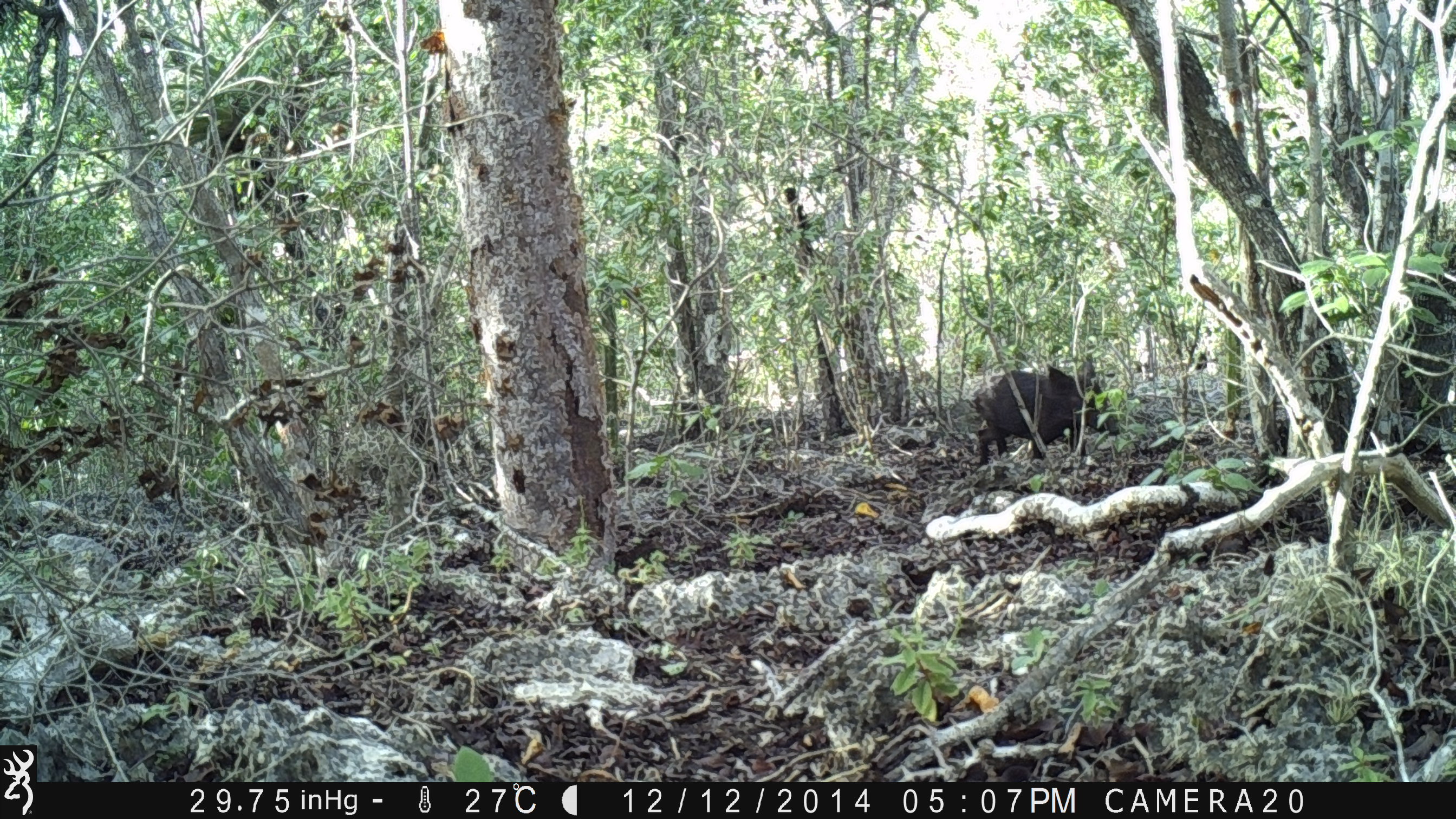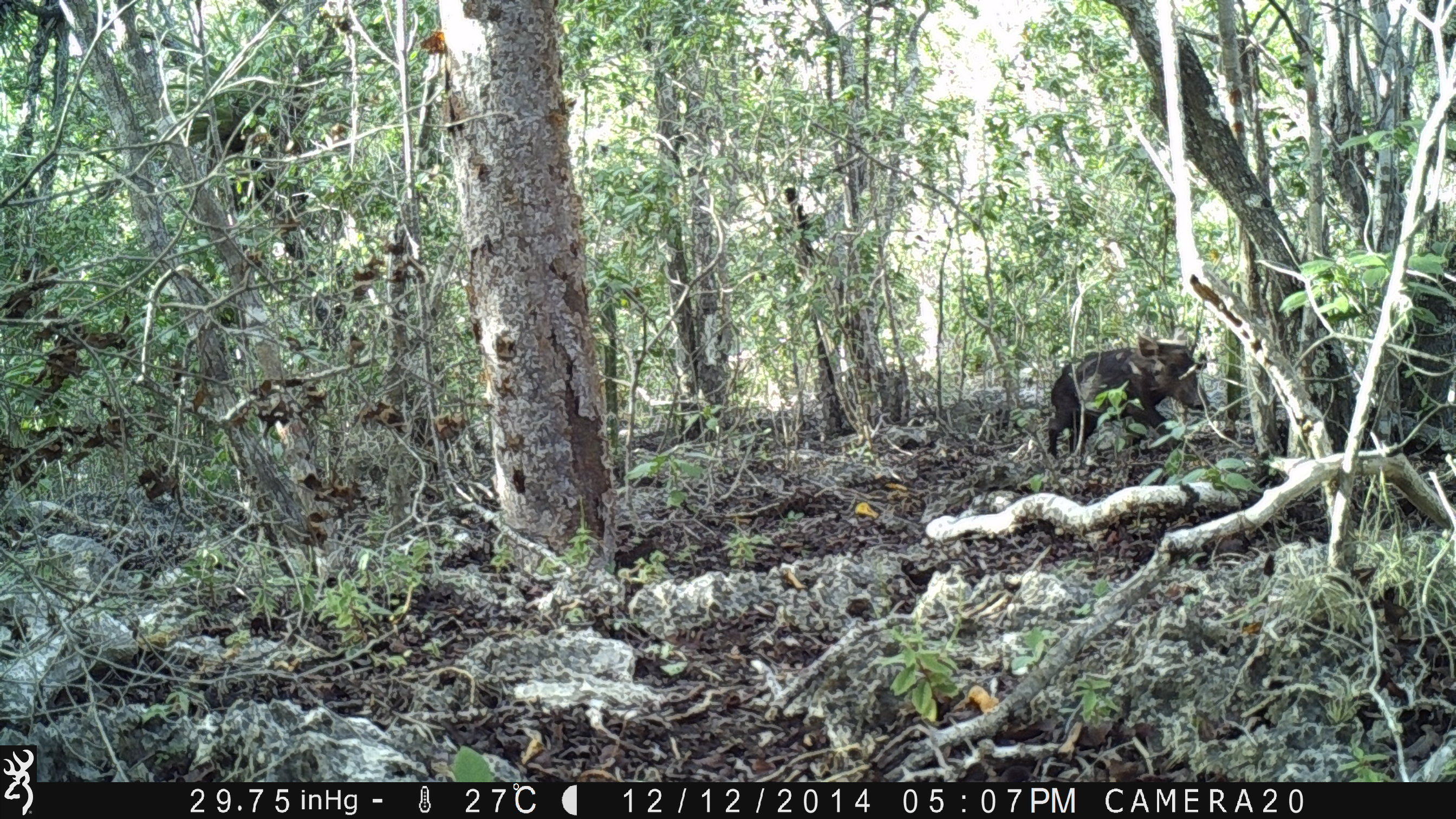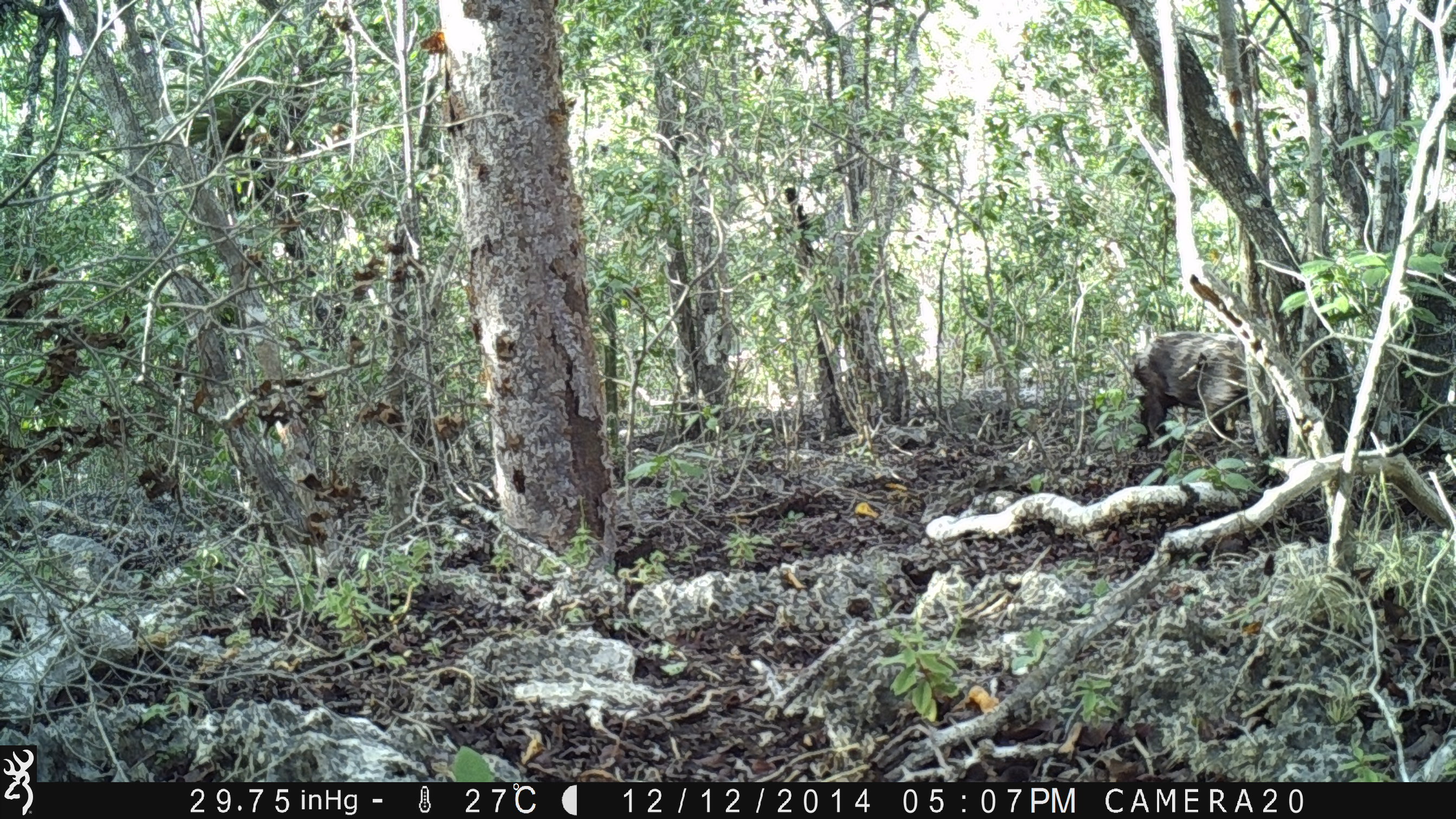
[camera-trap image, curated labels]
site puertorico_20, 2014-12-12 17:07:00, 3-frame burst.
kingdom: Animalia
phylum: Chordata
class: Mammalia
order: Artiodactyla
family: Suidae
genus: Sus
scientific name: Sus scrofa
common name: pig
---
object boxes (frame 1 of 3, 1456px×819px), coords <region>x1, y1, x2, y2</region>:
pig: <region>964, 351, 1112, 463</region>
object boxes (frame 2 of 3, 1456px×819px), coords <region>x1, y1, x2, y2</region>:
pig: <region>1045, 334, 1211, 467</region>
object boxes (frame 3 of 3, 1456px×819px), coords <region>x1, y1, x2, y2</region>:
pig: <region>1128, 328, 1257, 456</region>